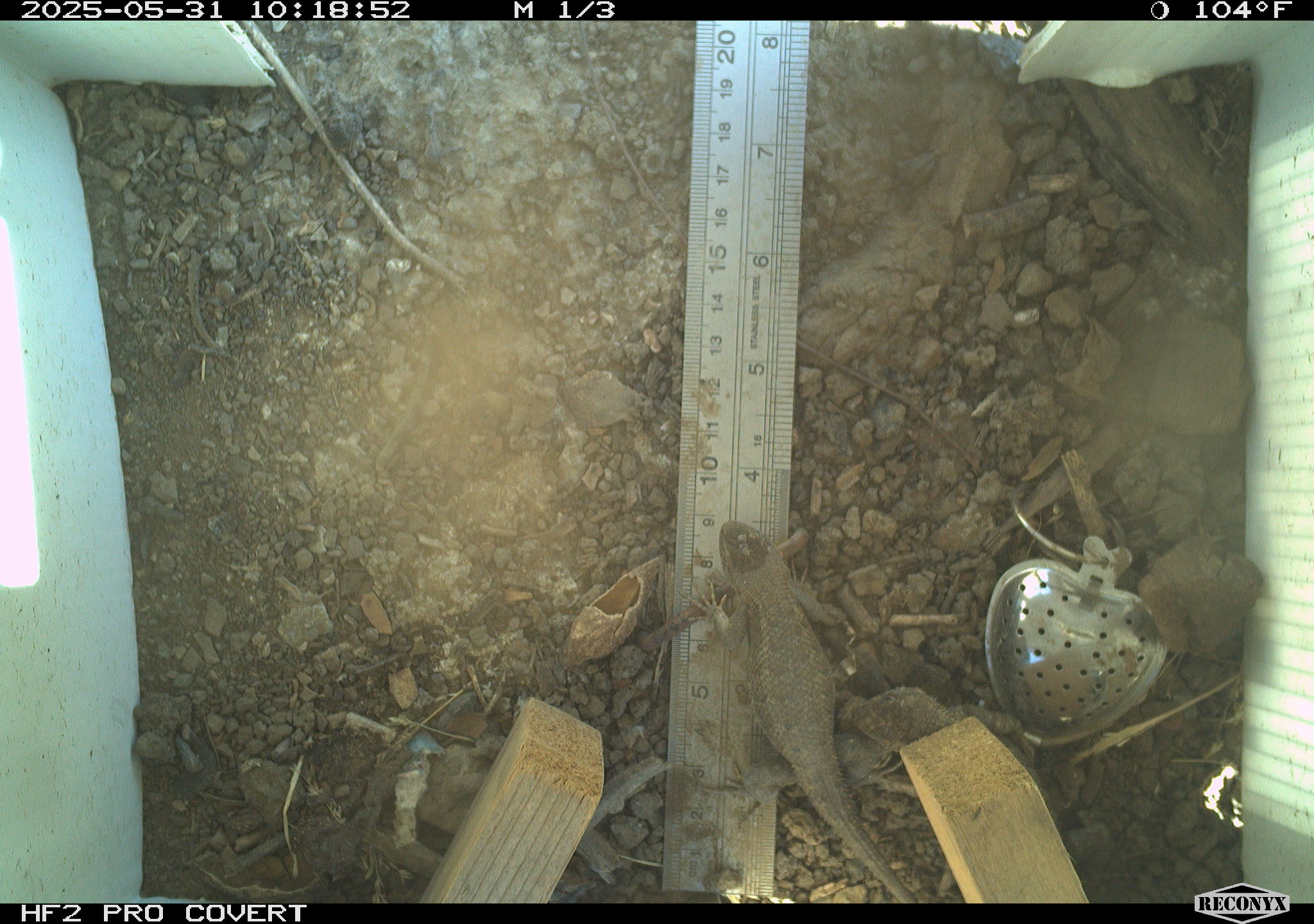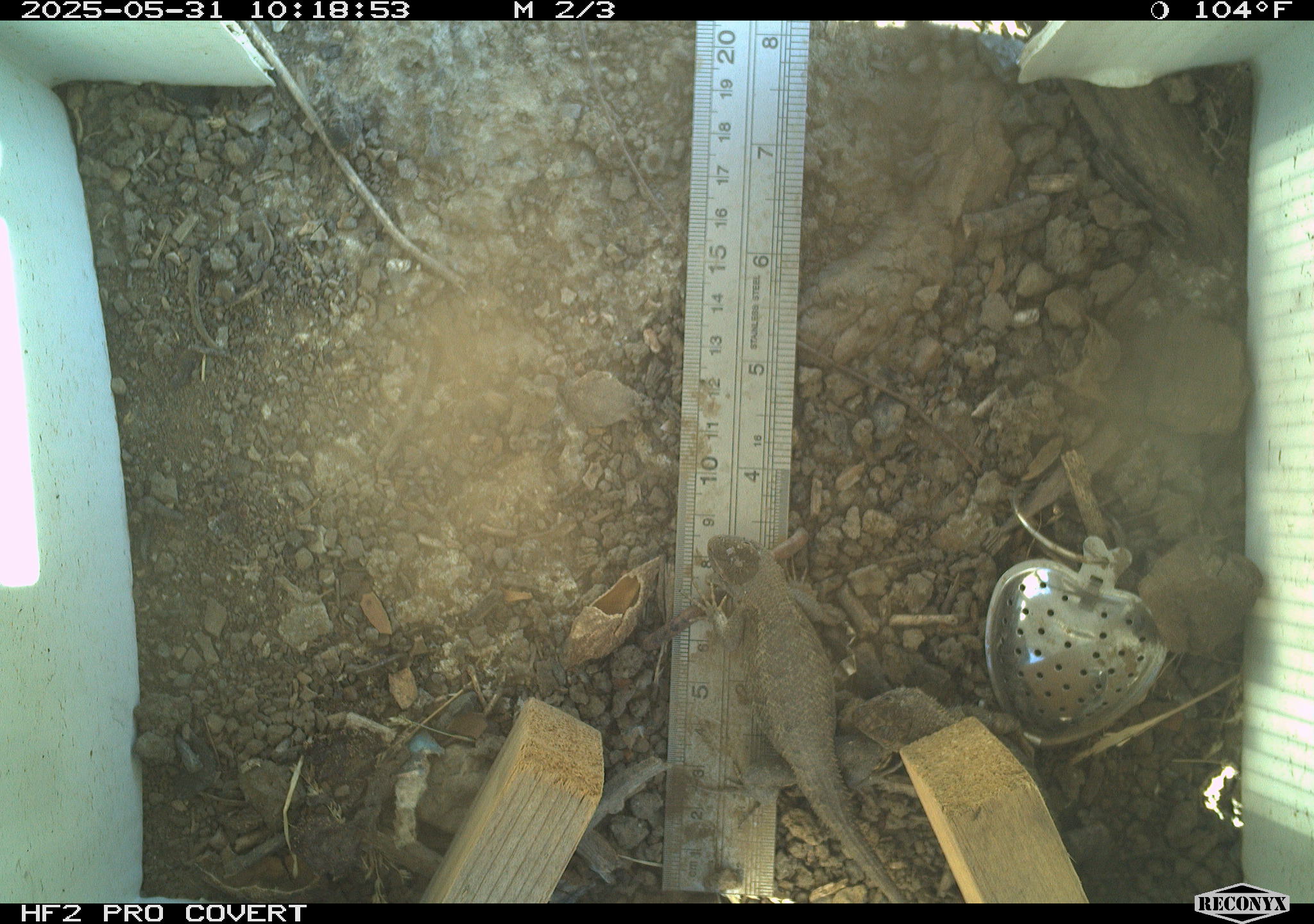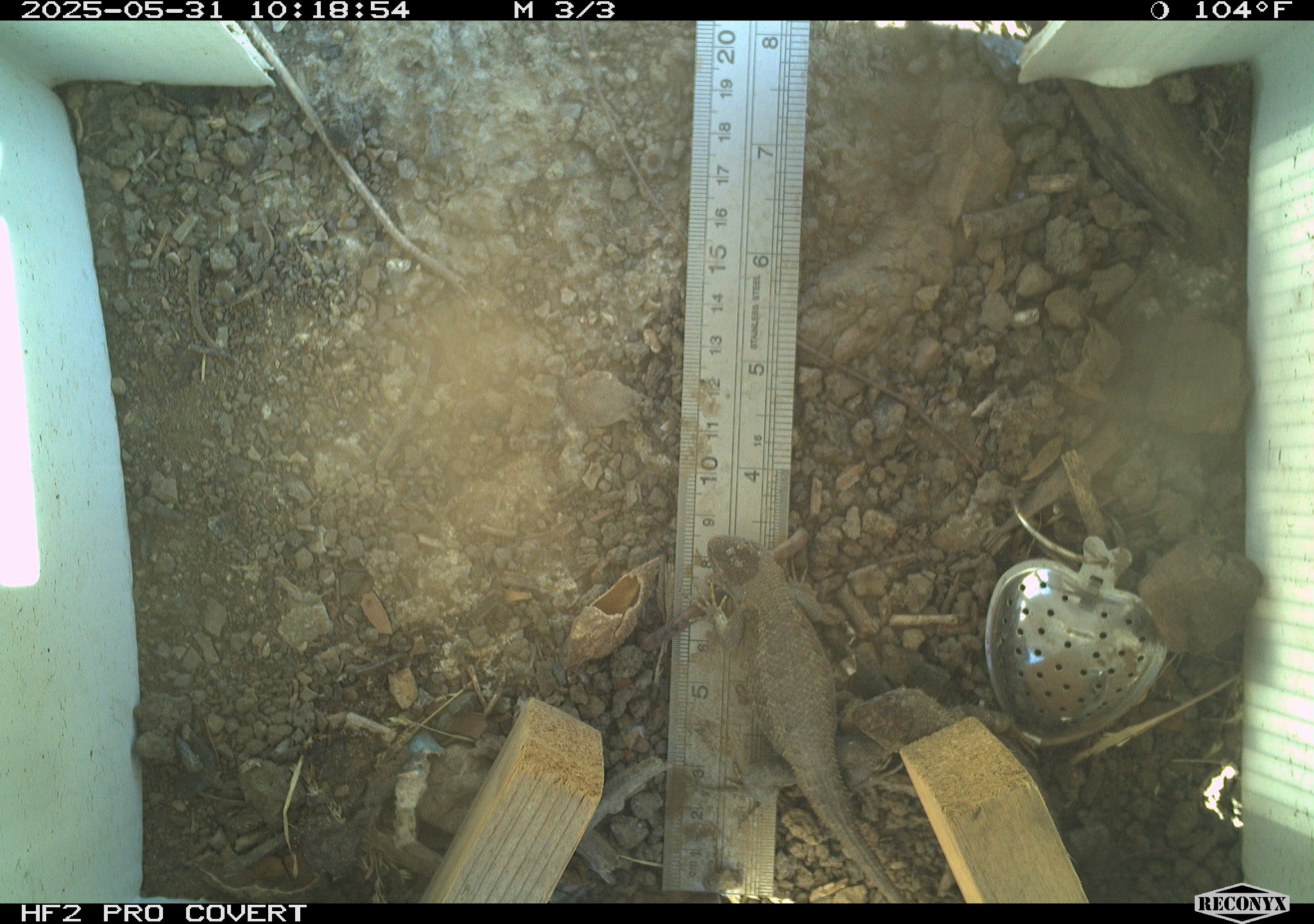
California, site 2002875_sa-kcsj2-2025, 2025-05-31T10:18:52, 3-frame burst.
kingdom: Animalia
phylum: Chordata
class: Reptilia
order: Squamata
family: Phrynosomatidae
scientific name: Phrynosomatidae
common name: north american spiny lizards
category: sceloporus/uta species